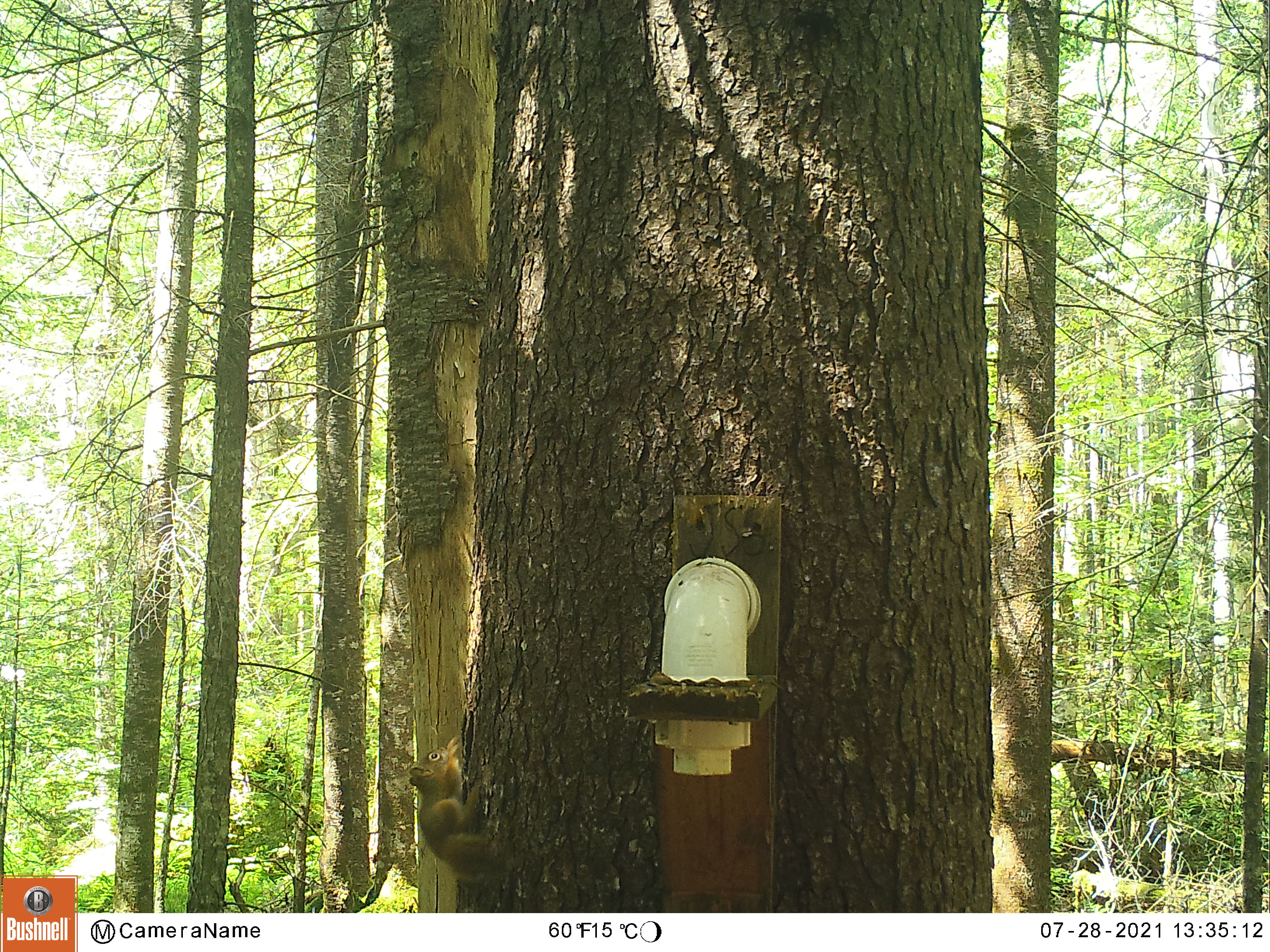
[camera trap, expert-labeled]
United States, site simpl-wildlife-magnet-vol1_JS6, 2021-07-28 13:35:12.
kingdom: Animalia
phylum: Chordata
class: Mammalia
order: Rodentia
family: Sciuridae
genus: Tamiasciurus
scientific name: Tamiasciurus hudsonicus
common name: red squirrel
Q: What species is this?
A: Red squirrel (Tamiasciurus hudsonicus).